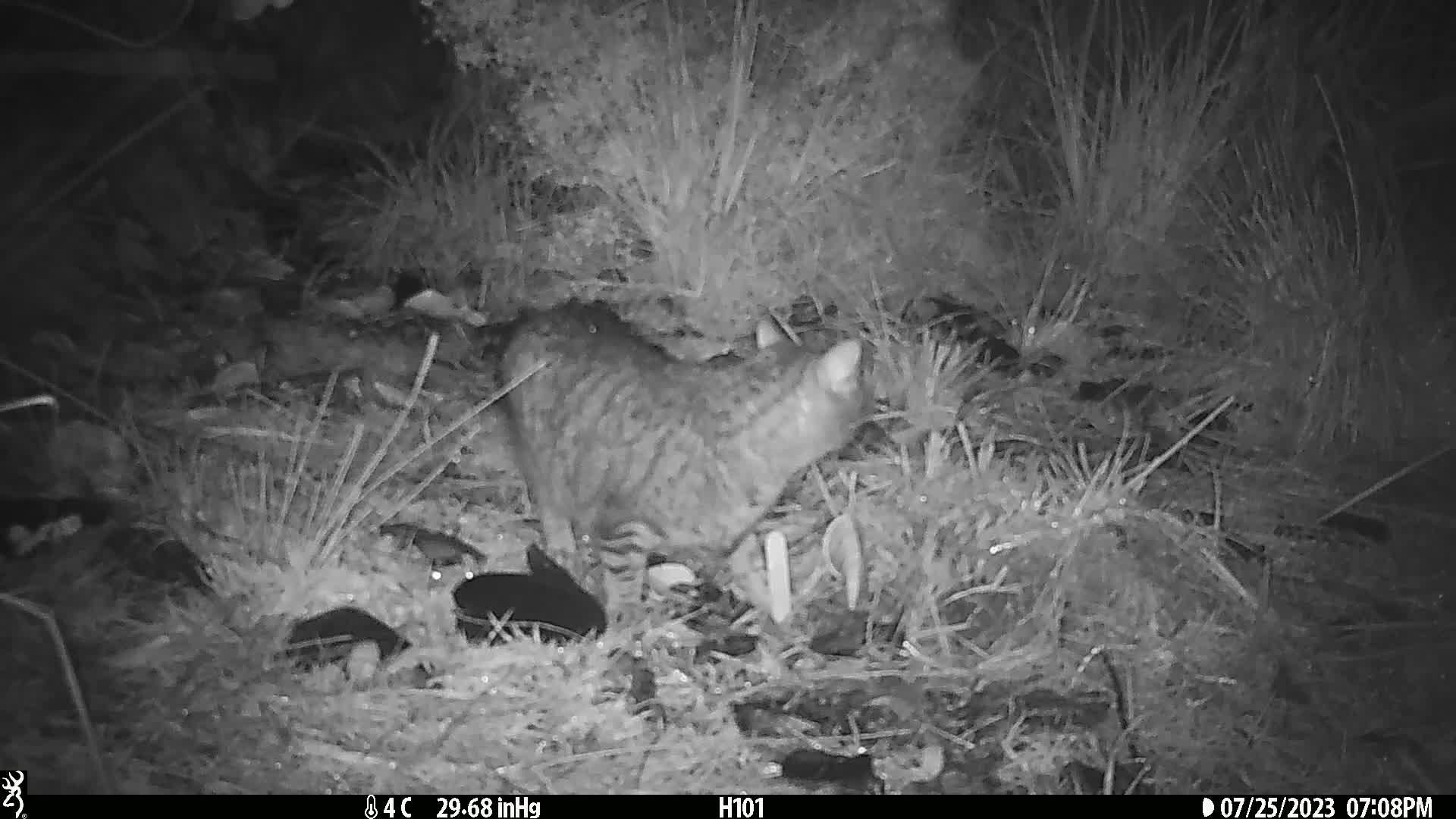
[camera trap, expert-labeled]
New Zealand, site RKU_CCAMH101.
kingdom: Animalia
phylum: Chordata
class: Mammalia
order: Carnivora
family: Felidae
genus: Felis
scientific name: Felis catus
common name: domestic cat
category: cat